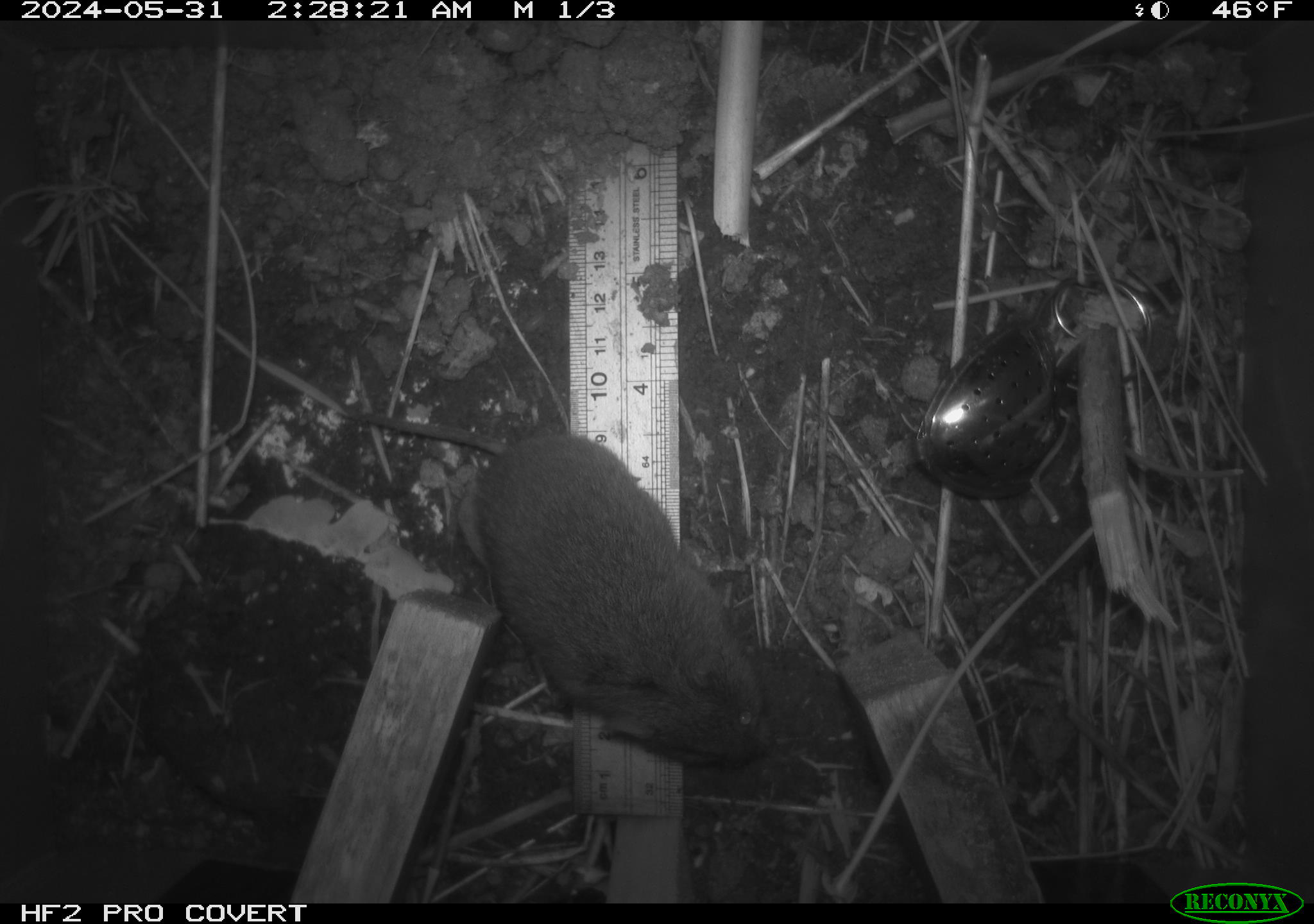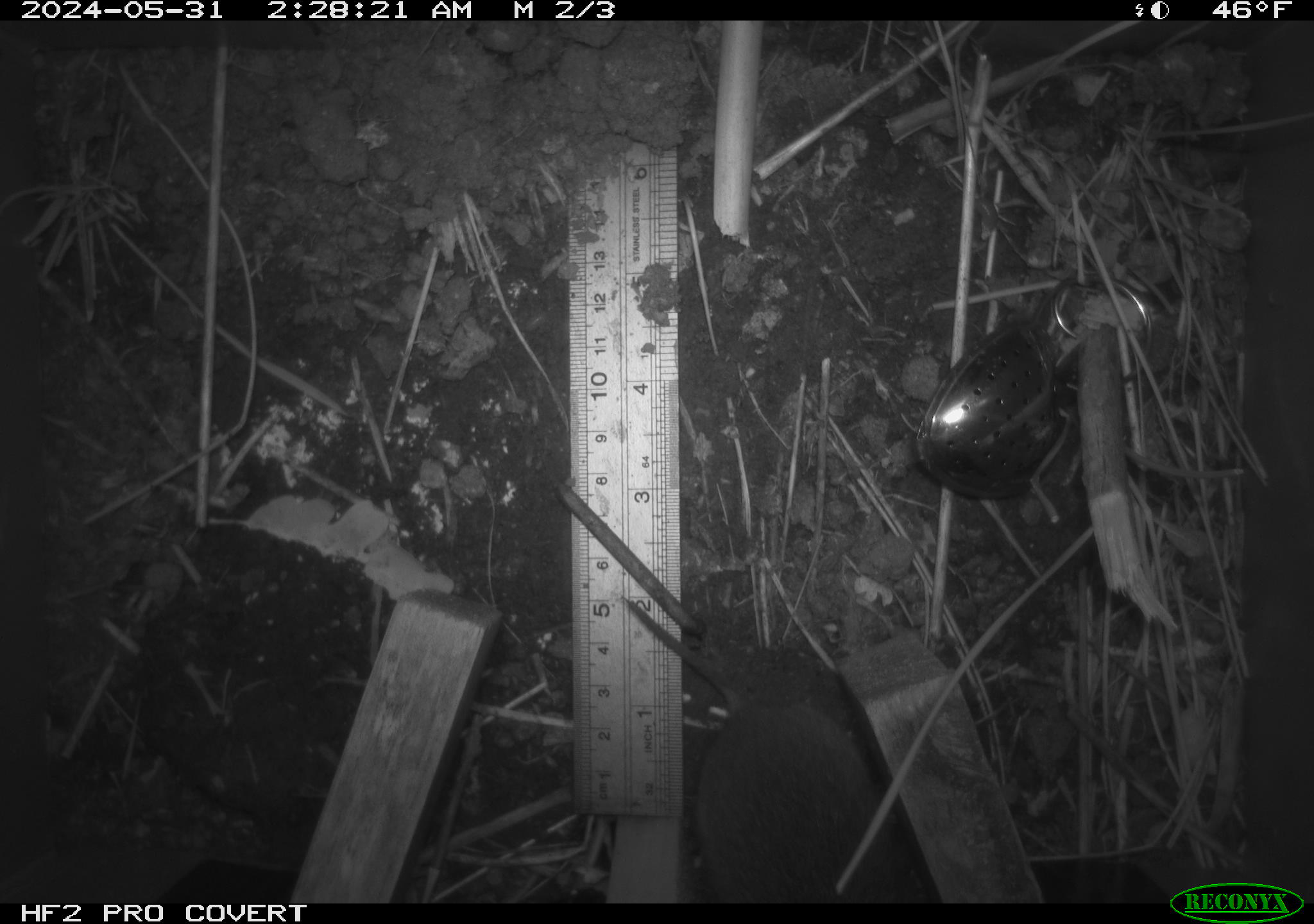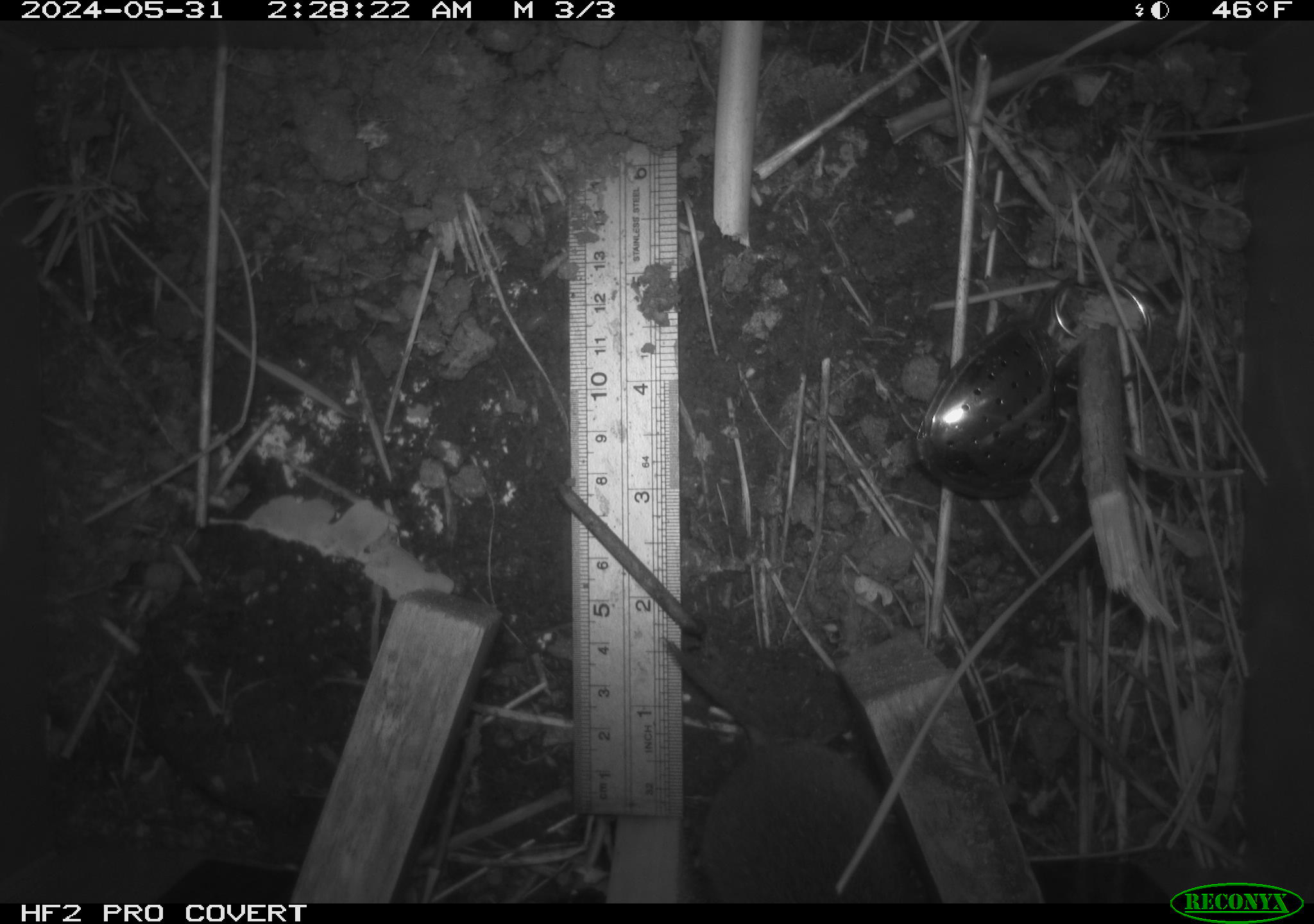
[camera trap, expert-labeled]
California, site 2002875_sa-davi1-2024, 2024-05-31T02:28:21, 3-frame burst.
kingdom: Animalia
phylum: Chordata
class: Mammalia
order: Rodentia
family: Cricetidae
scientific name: Arvicolinae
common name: voles, lemmings, and muskrats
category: arvicolinae subfamily